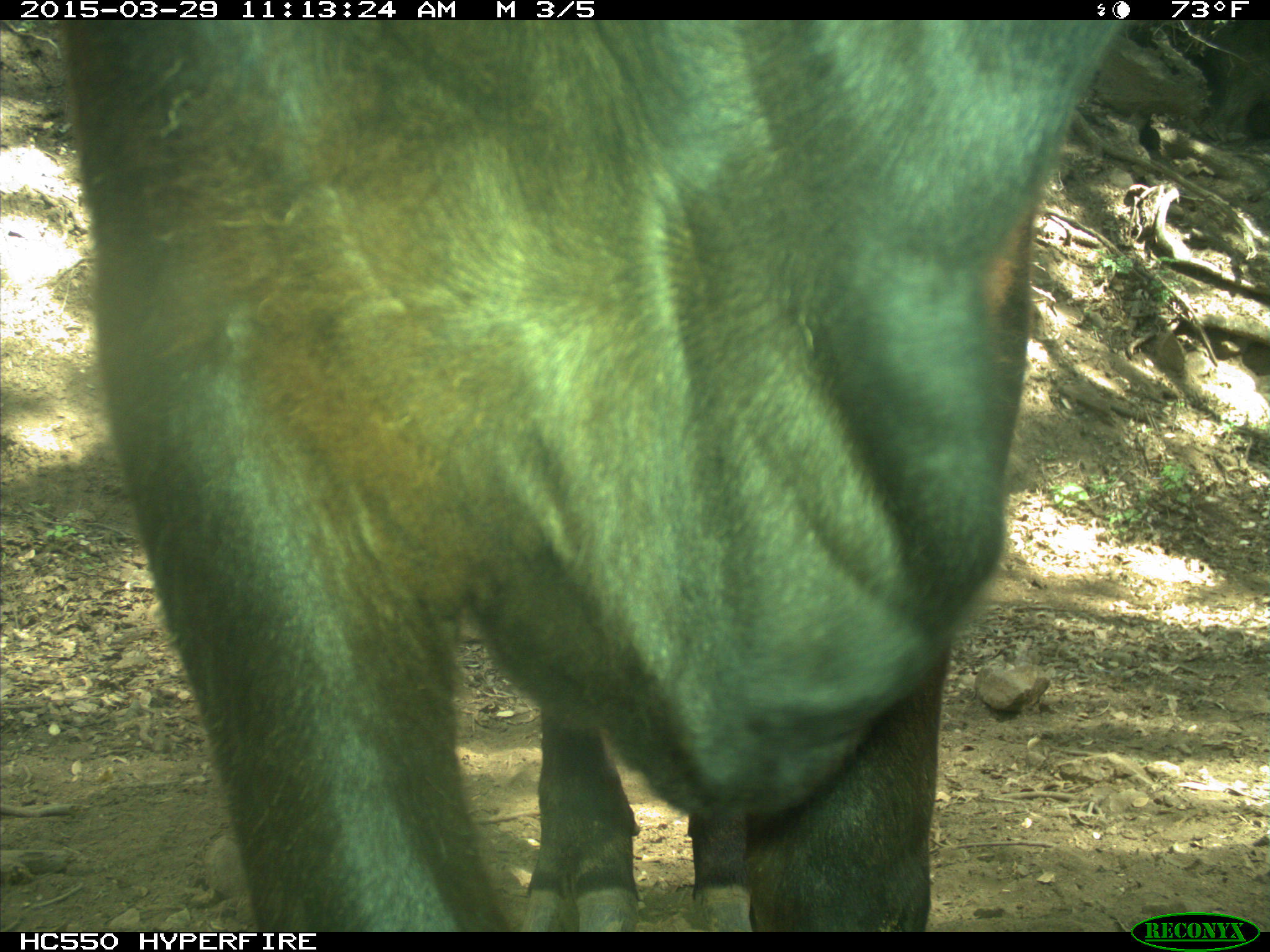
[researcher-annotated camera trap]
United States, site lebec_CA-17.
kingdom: Animalia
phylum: Chordata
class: Mammalia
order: Artiodactyla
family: Bovidae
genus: Bos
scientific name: Bos taurus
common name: domestic cow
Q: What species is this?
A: Bos taurus (domestic cow).